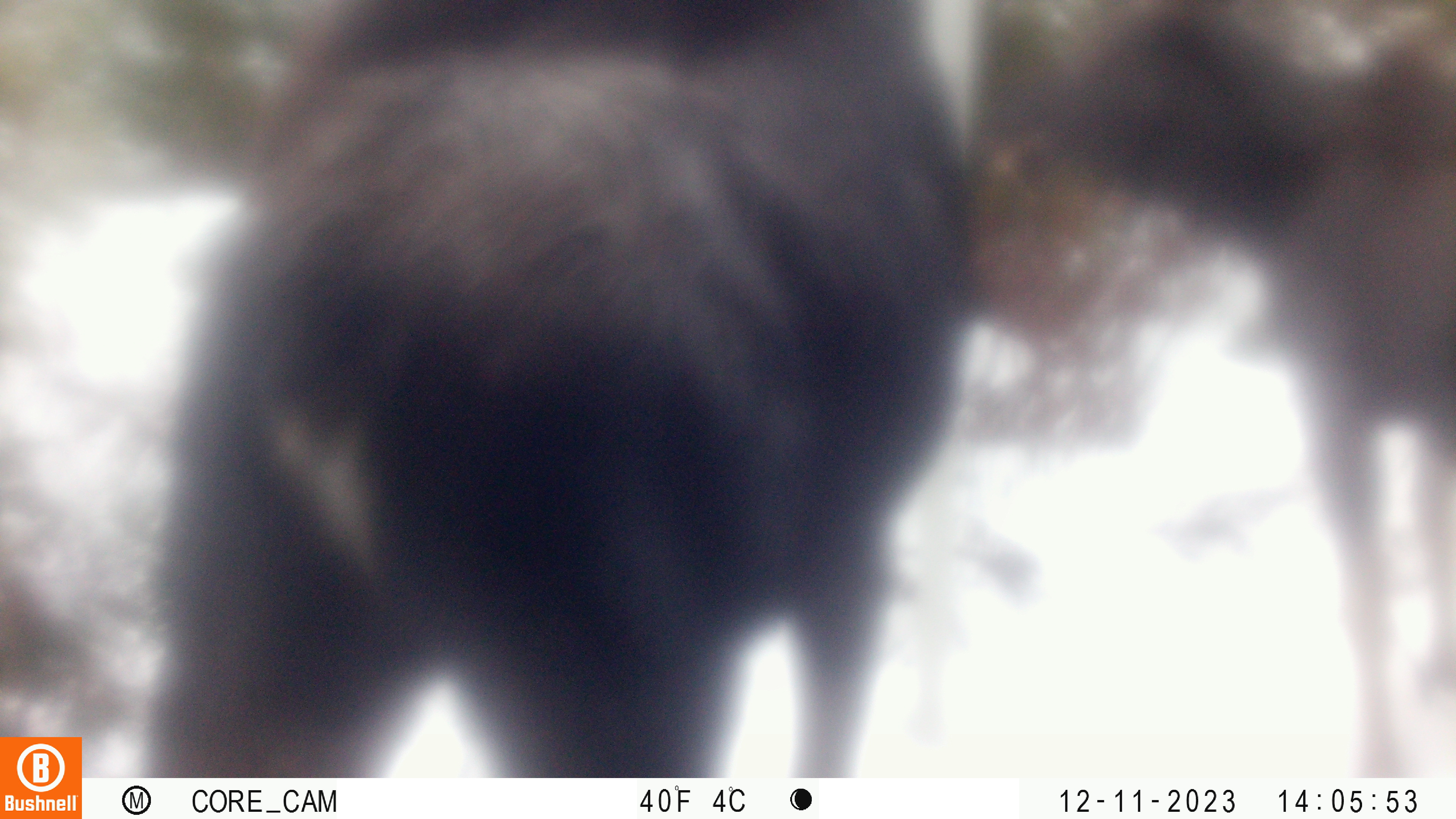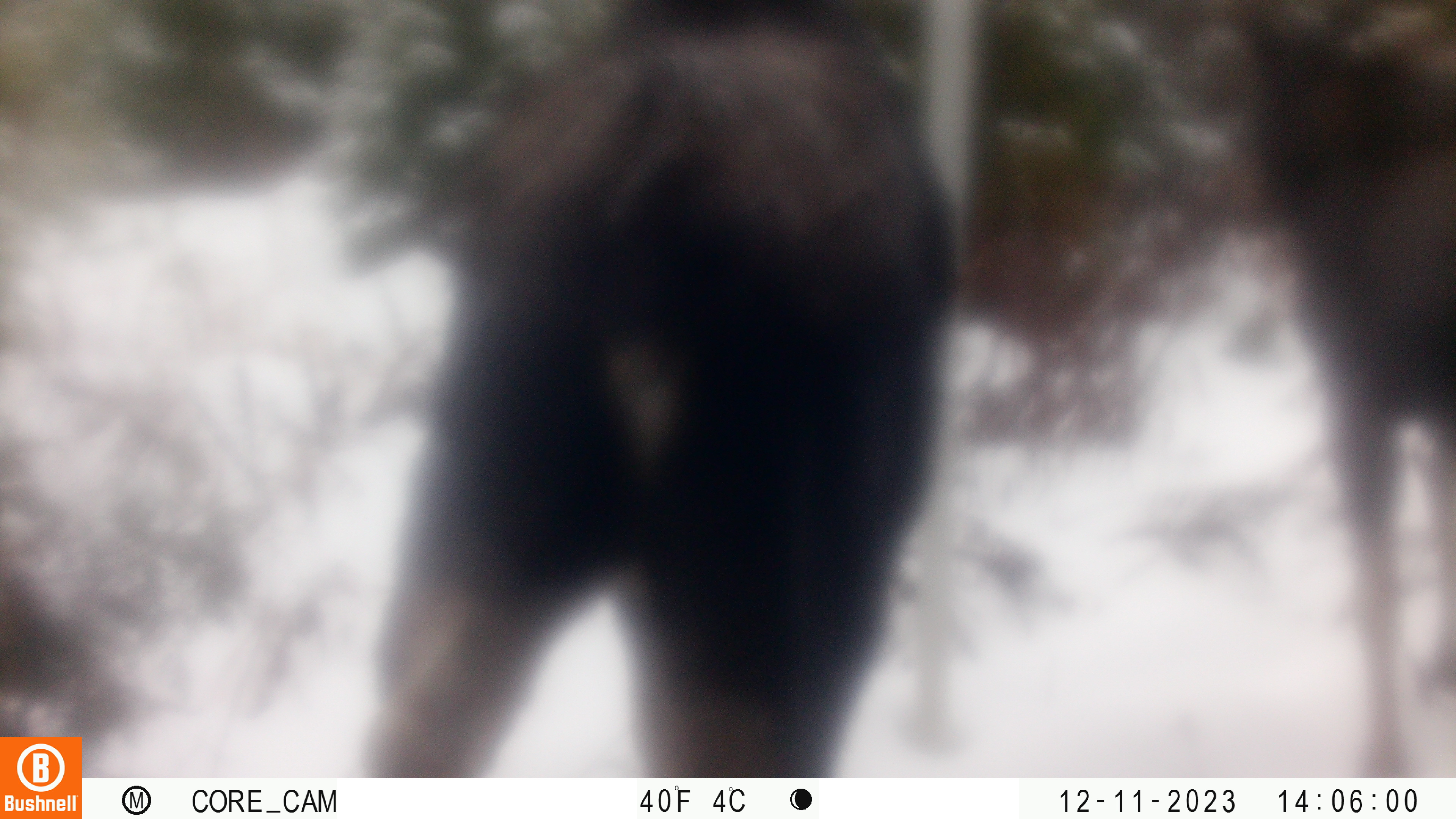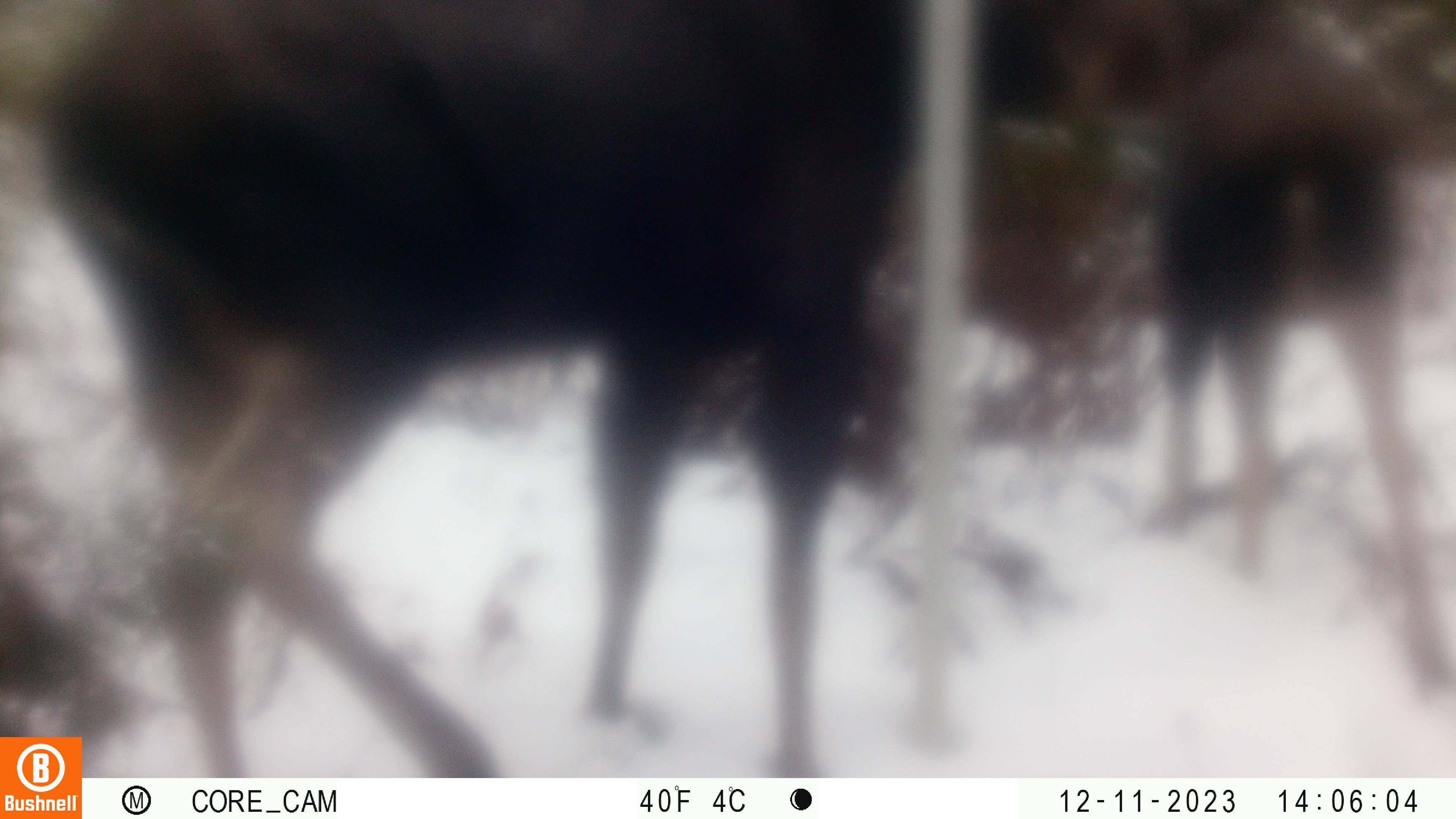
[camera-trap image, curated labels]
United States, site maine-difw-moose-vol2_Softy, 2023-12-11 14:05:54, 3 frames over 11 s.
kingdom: Animalia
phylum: Chordata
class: Mammalia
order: Artiodactyla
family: Cervidae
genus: Alces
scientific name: Alces alces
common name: moose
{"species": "moose (Alces alces)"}